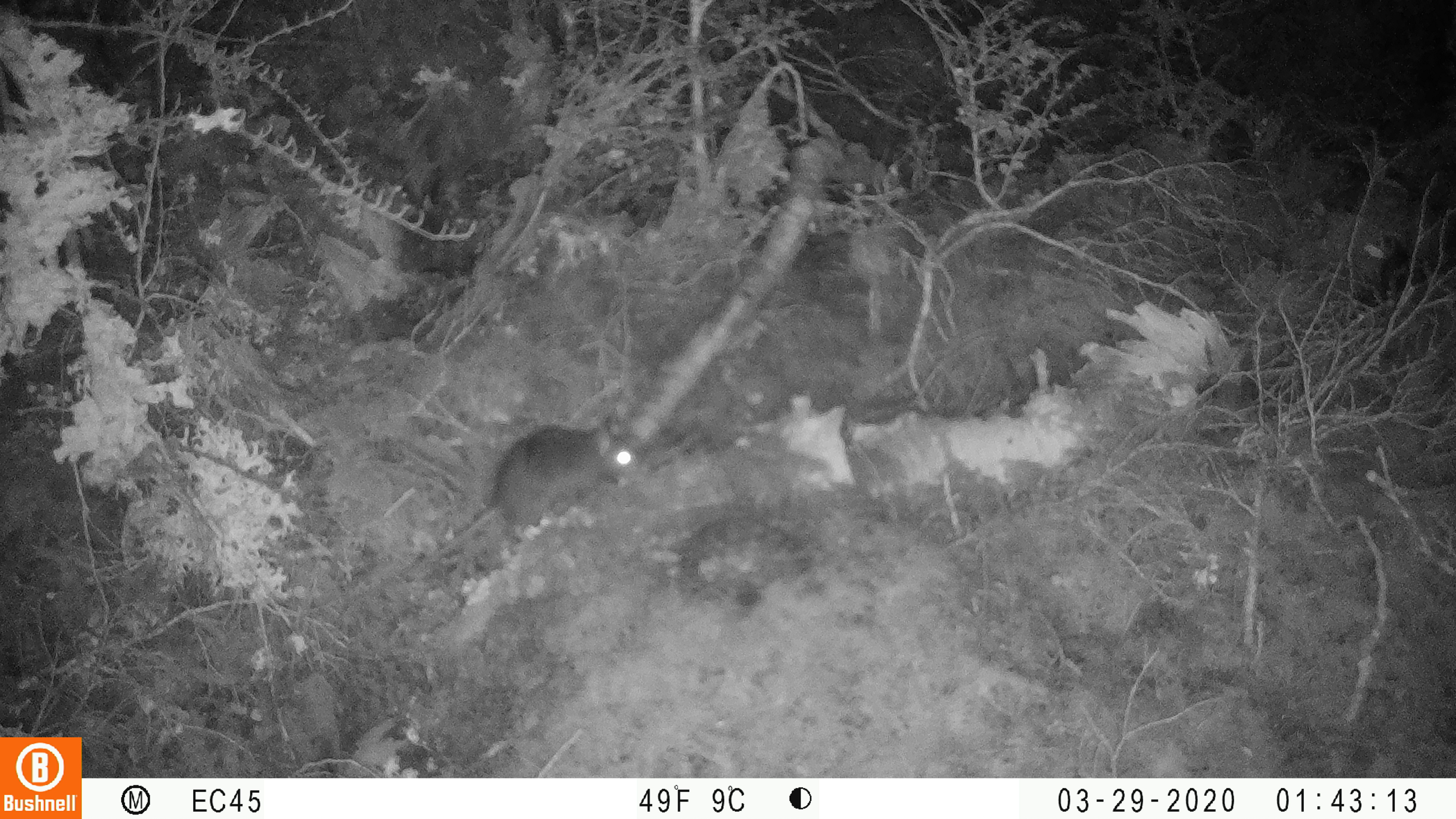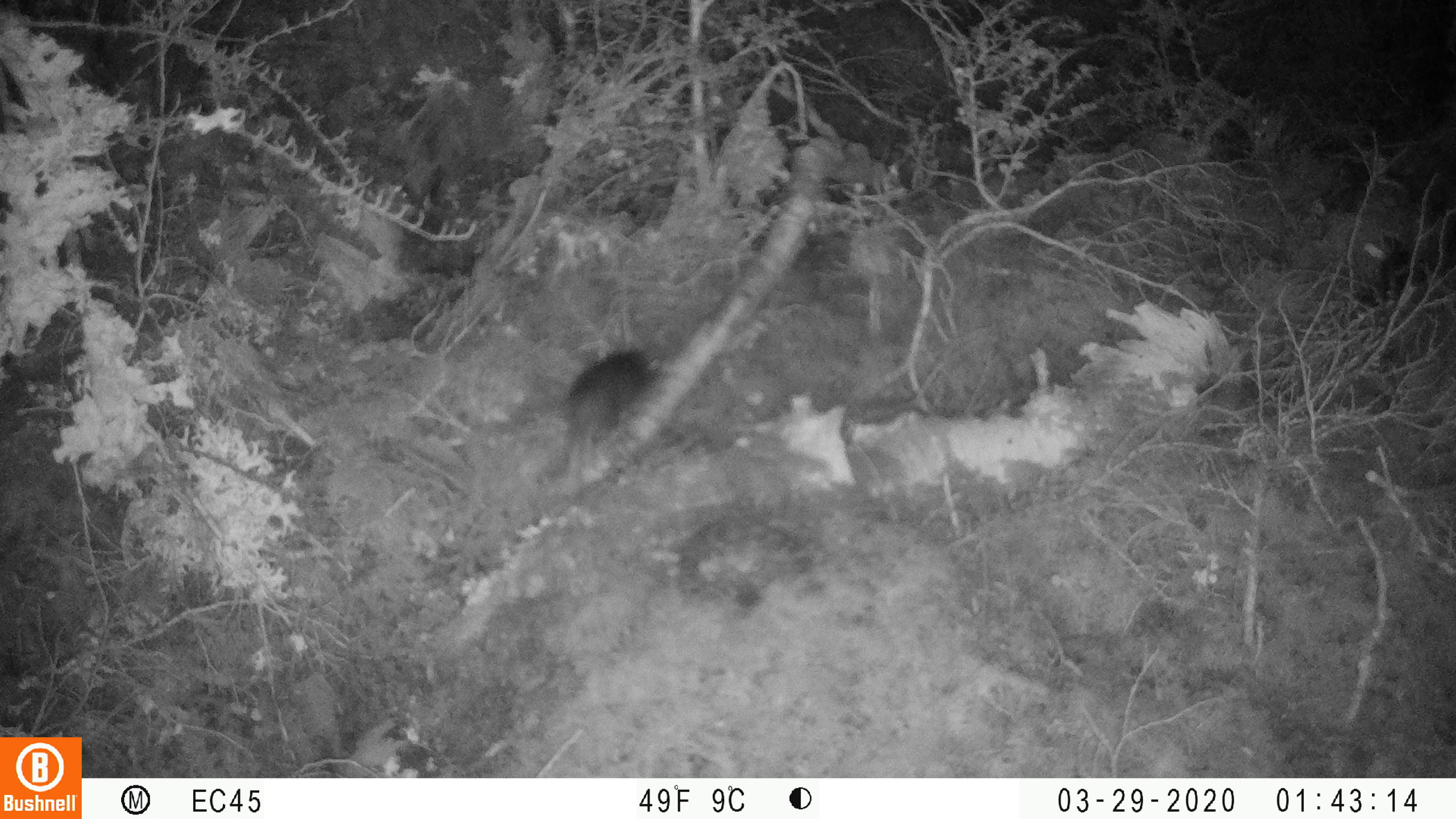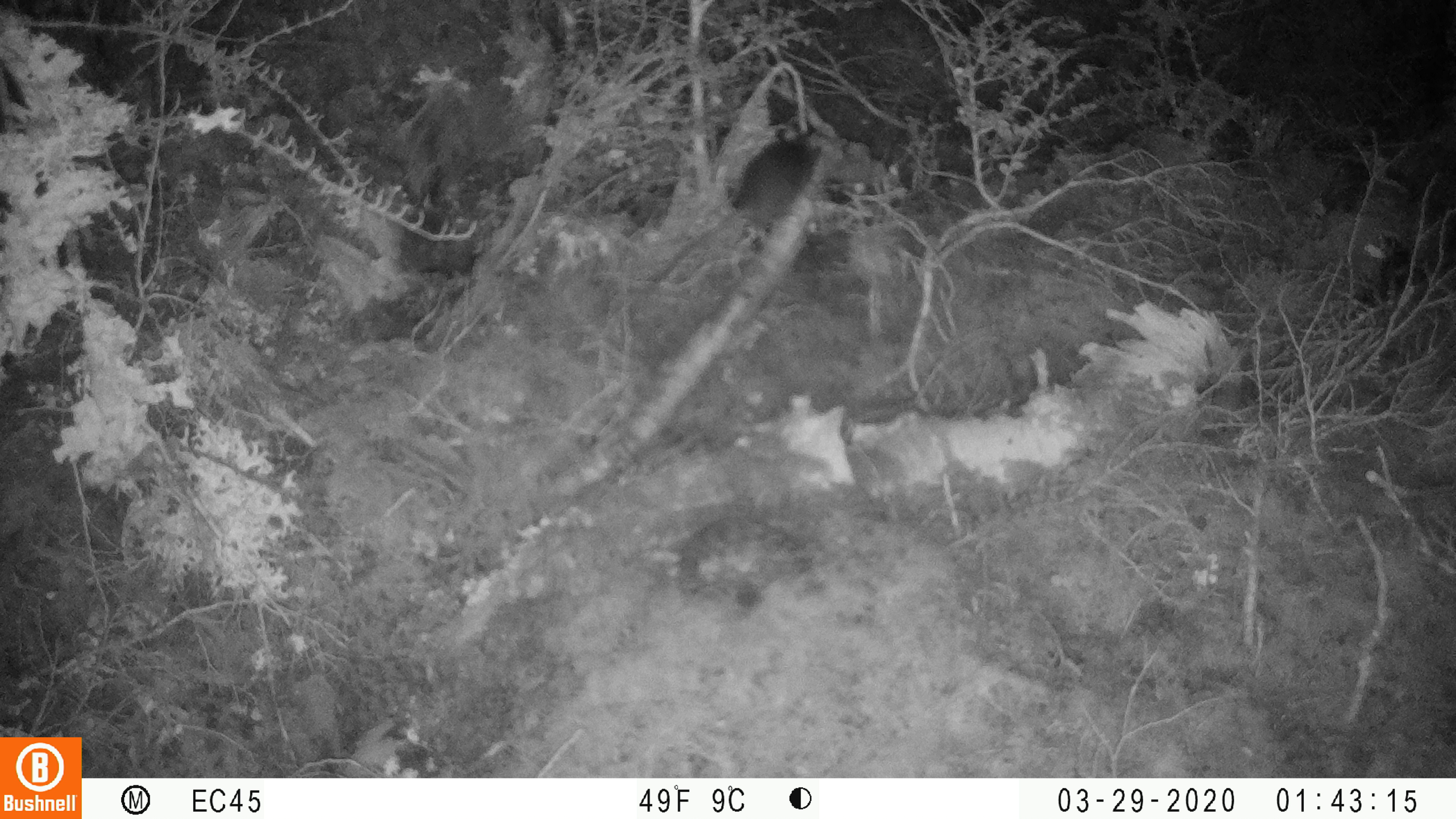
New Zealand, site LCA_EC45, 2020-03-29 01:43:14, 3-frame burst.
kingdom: Animalia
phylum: Chordata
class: Mammalia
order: Rodentia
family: Muridae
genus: Rattus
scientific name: Rattus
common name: rat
Rat (Rattus).